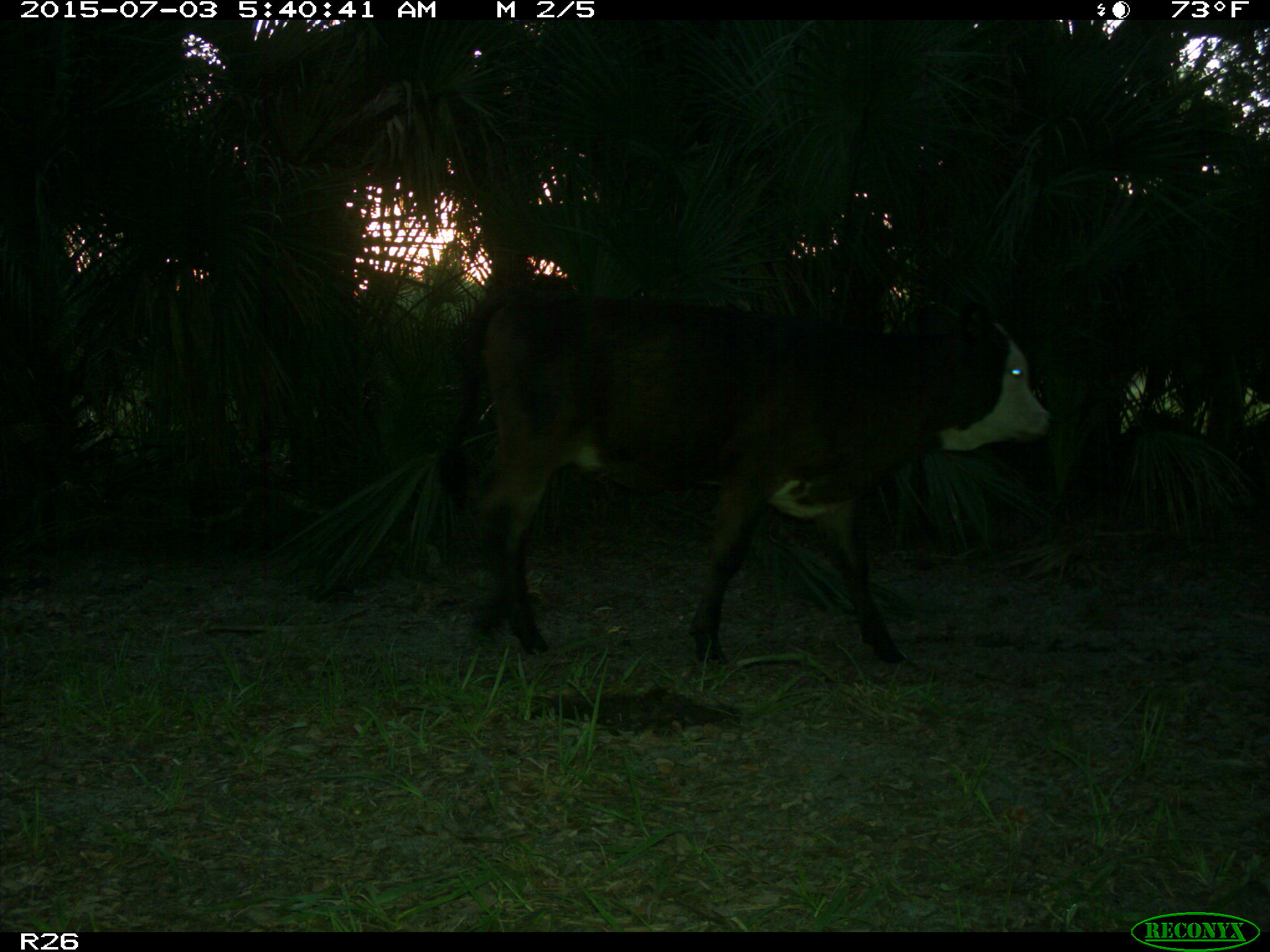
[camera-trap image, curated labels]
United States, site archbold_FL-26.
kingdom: Animalia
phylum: Chordata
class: Mammalia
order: Artiodactyla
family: Bovidae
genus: Bos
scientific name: Bos taurus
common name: domestic cow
Bos taurus (domestic cow).